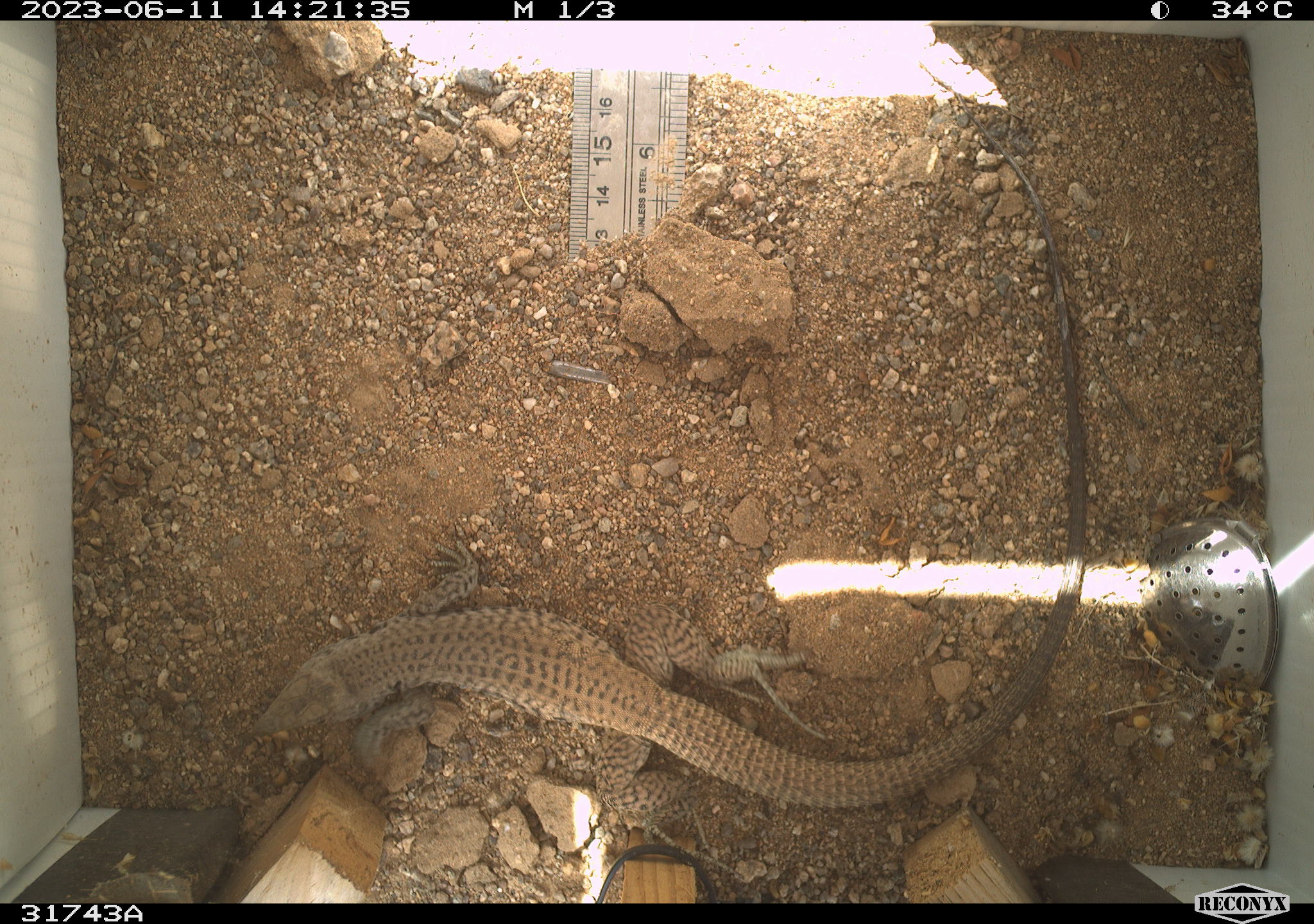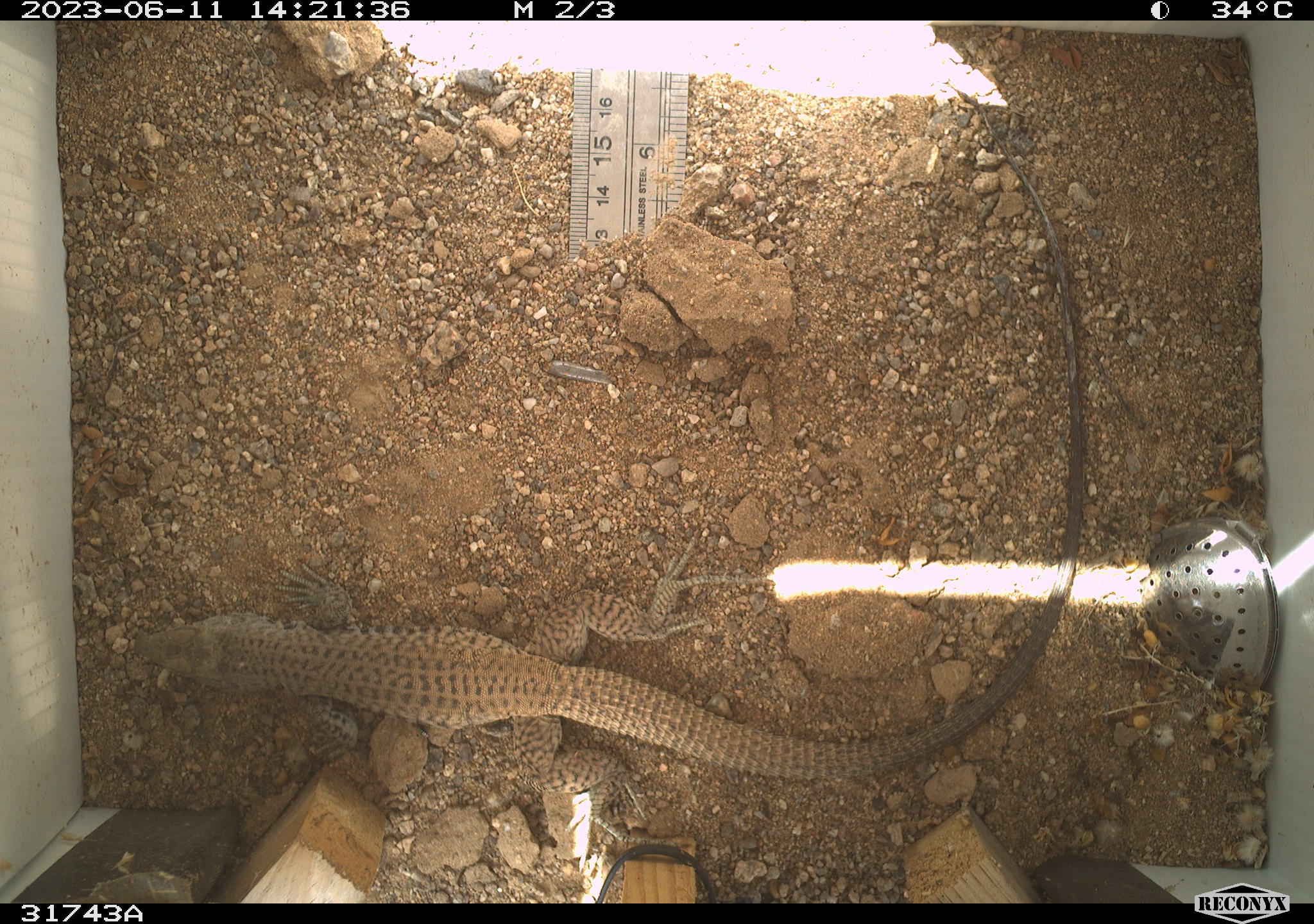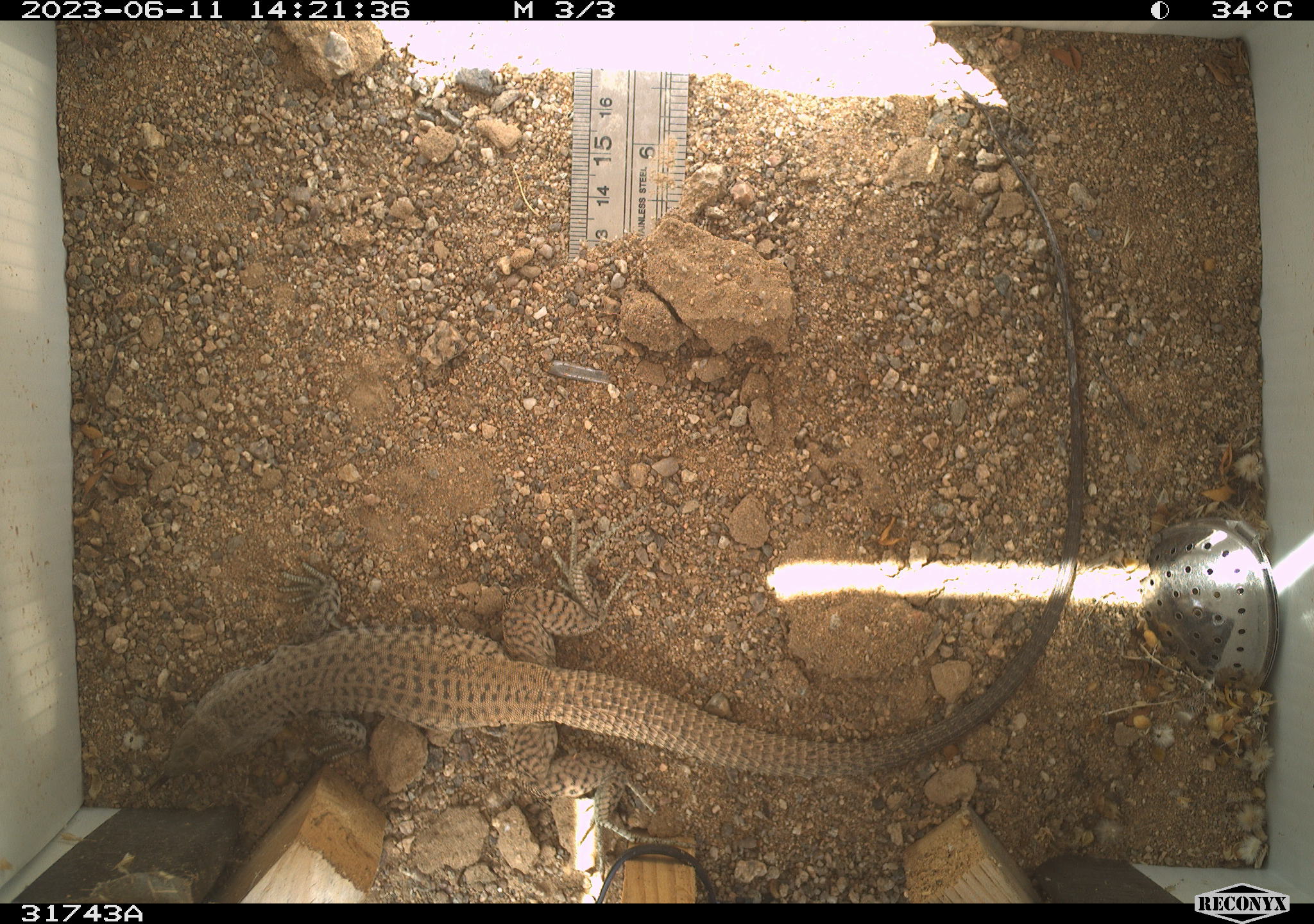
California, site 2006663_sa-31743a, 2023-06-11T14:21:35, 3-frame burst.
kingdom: Animalia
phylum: Chordata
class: Reptilia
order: Squamata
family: Teiidae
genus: Aspidoscelis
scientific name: Aspidoscelis tigris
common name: western whiptail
Western whiptail (Aspidoscelis tigris).